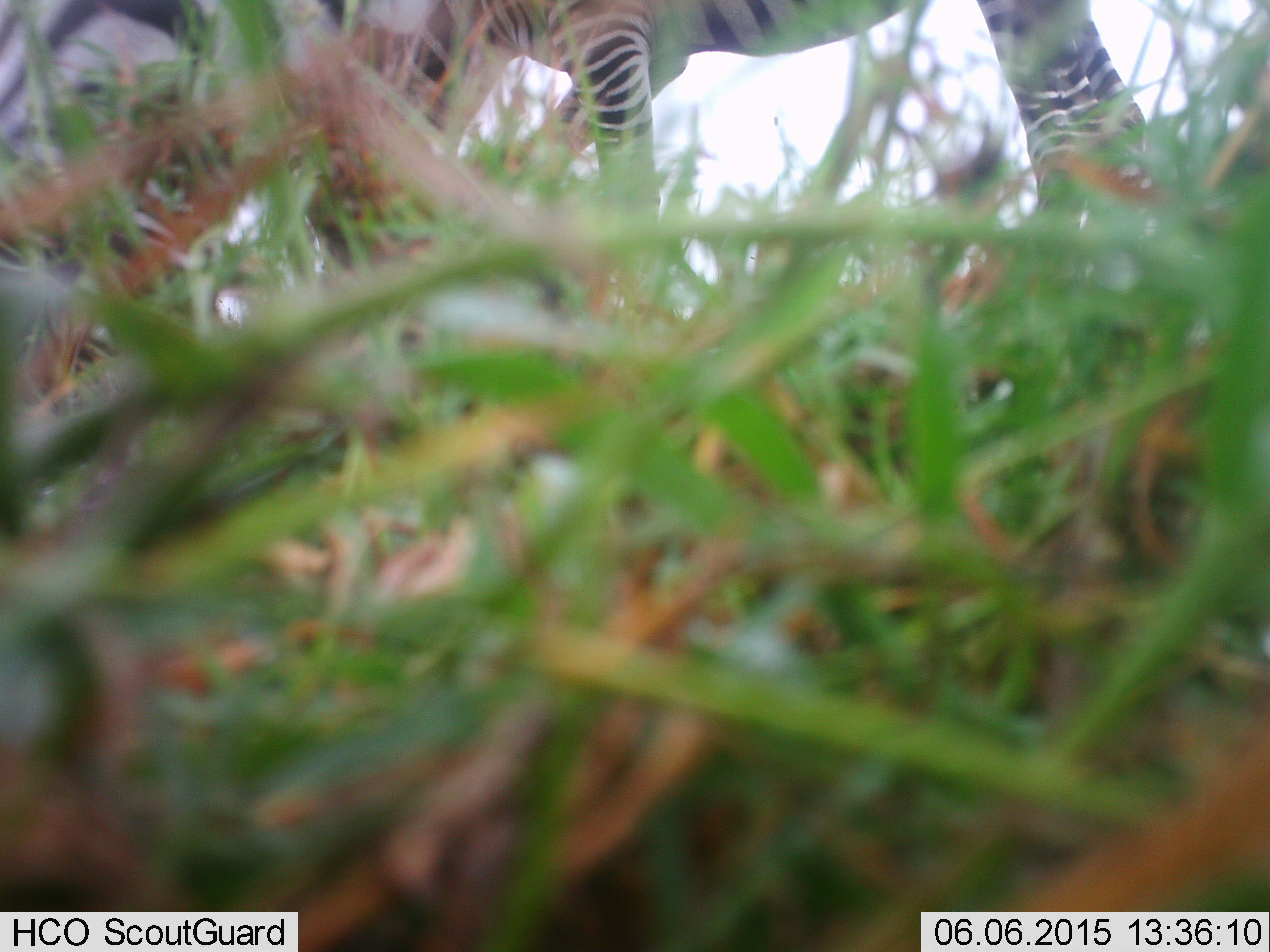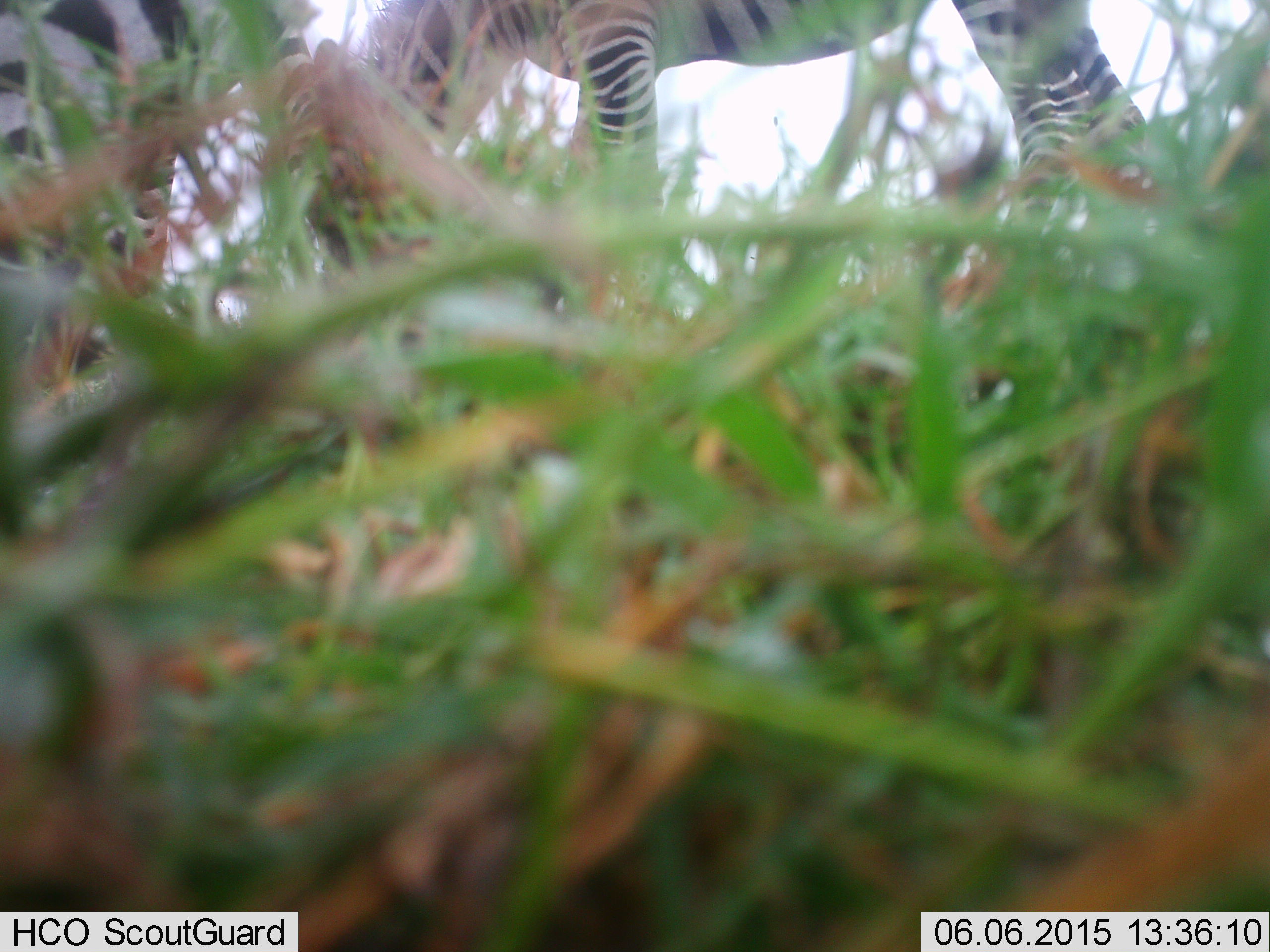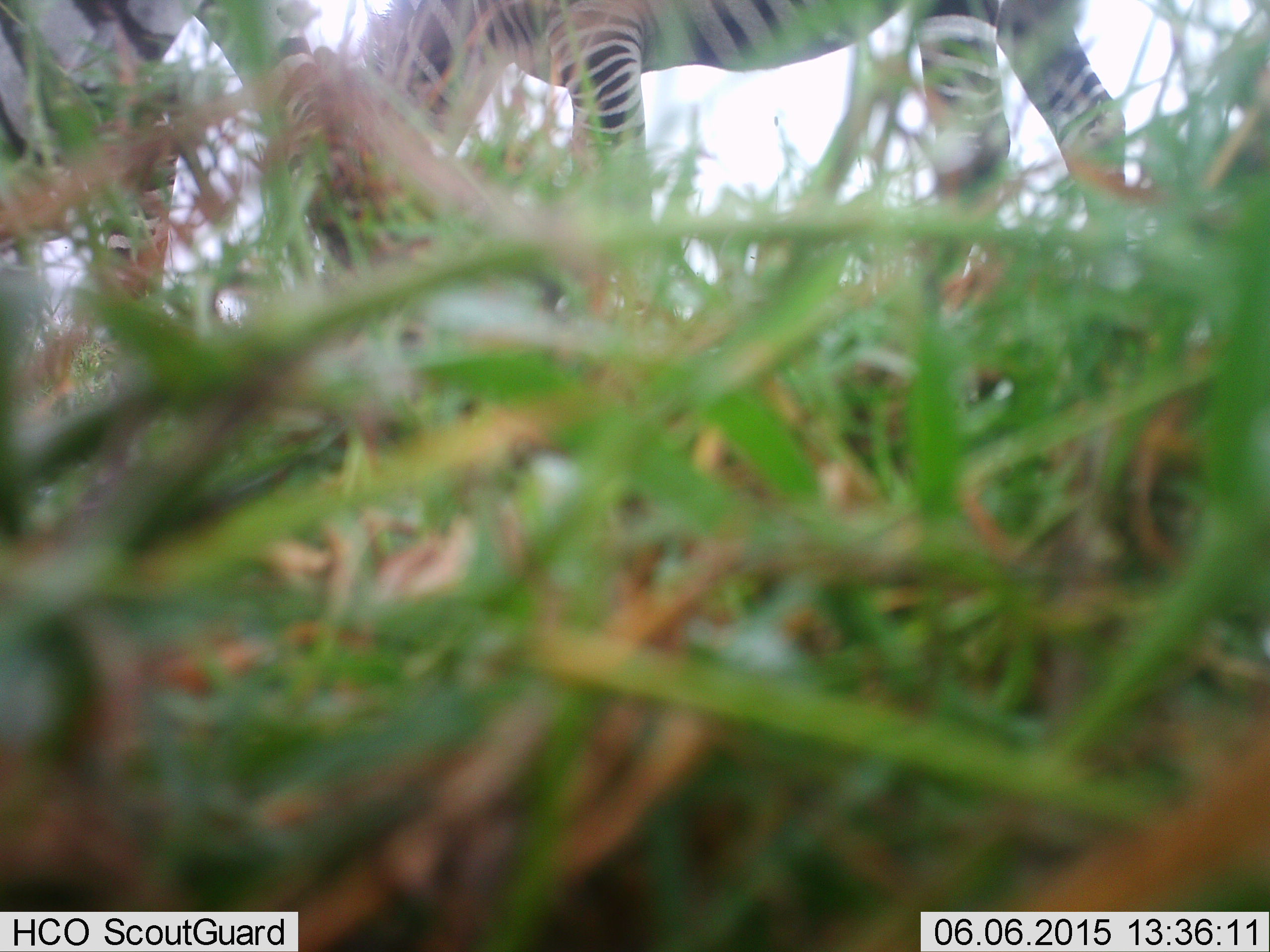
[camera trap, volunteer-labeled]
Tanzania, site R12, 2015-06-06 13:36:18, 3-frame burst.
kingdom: Animalia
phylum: Chordata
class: Mammalia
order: Perissodactyla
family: Equidae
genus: Equus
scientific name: Equus quagga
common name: plains zebra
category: zebra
Zebra (plains zebra) (Equus quagga), count 2. Behavior (volunteer vote fractions): standing 40%, resting 0%, moving 20%, interacting 0%. Young present (vote fraction): 0%. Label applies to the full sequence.